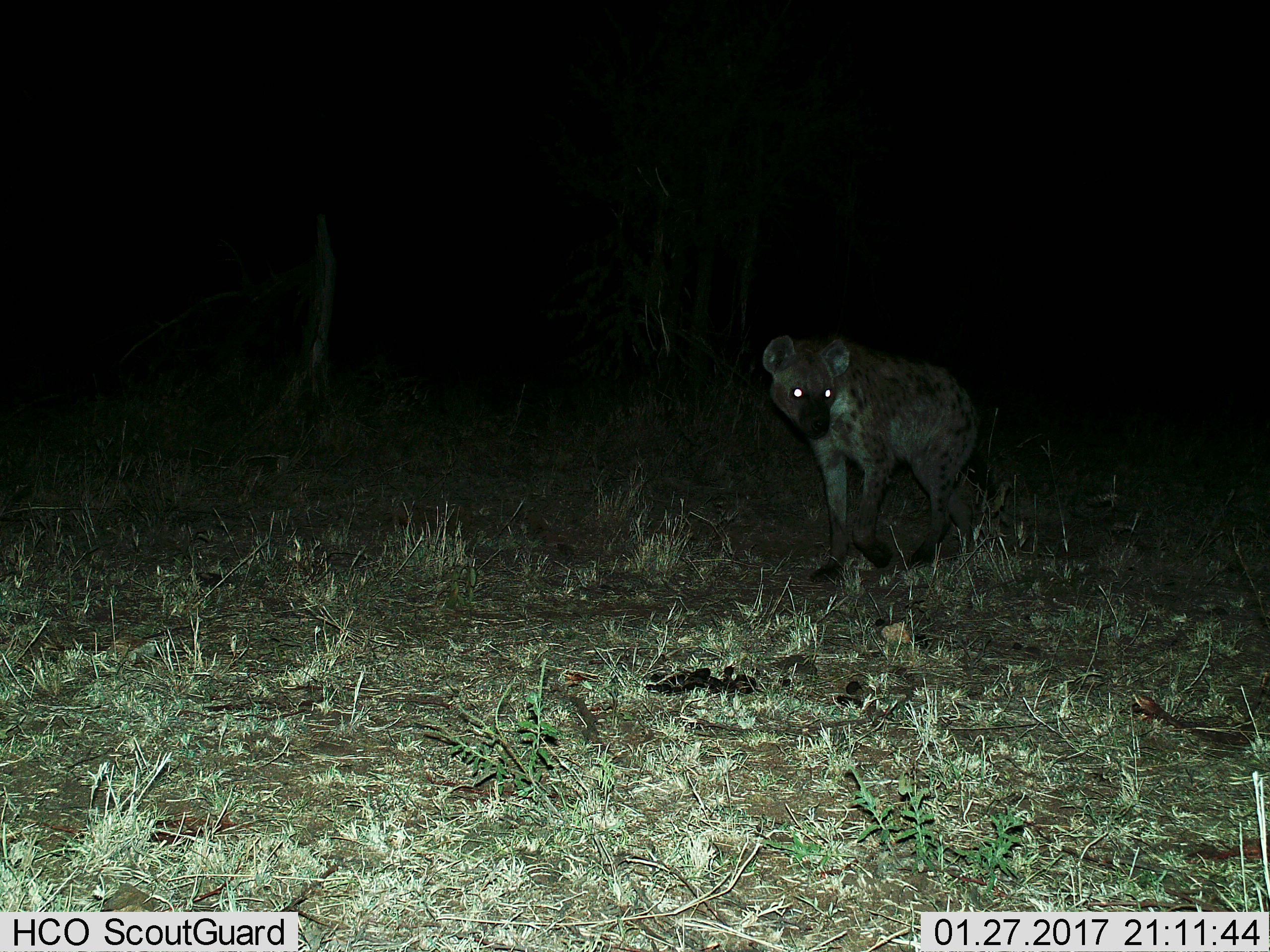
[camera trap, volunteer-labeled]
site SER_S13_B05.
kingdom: Animalia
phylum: Chordata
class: Mammalia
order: Carnivora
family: Hyaenidae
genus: Crocuta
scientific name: Crocuta crocuta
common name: spotted hyena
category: hyenaspotted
Hyenaspotted (spotted hyena) (Crocuta crocuta), count 1. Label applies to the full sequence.